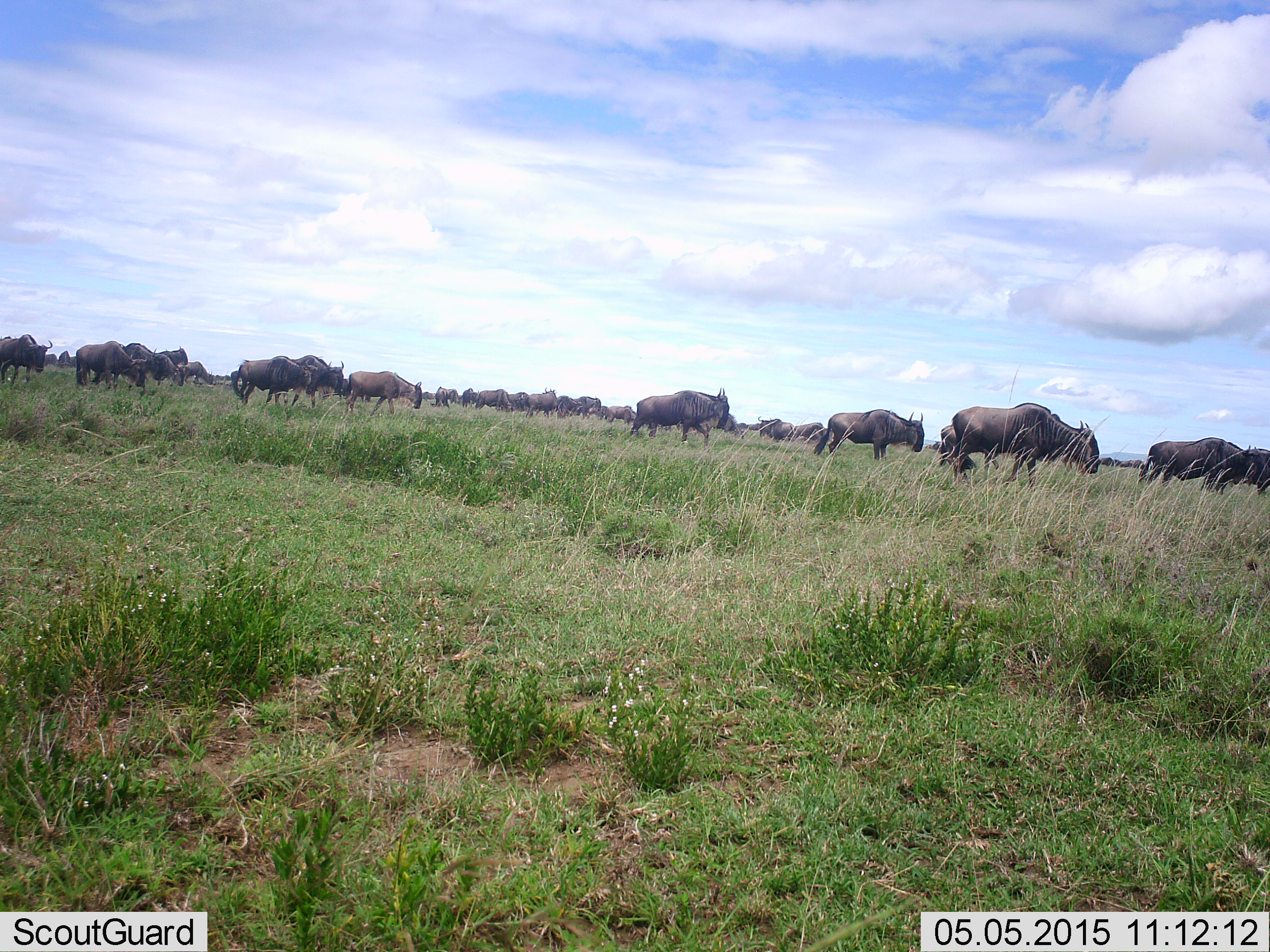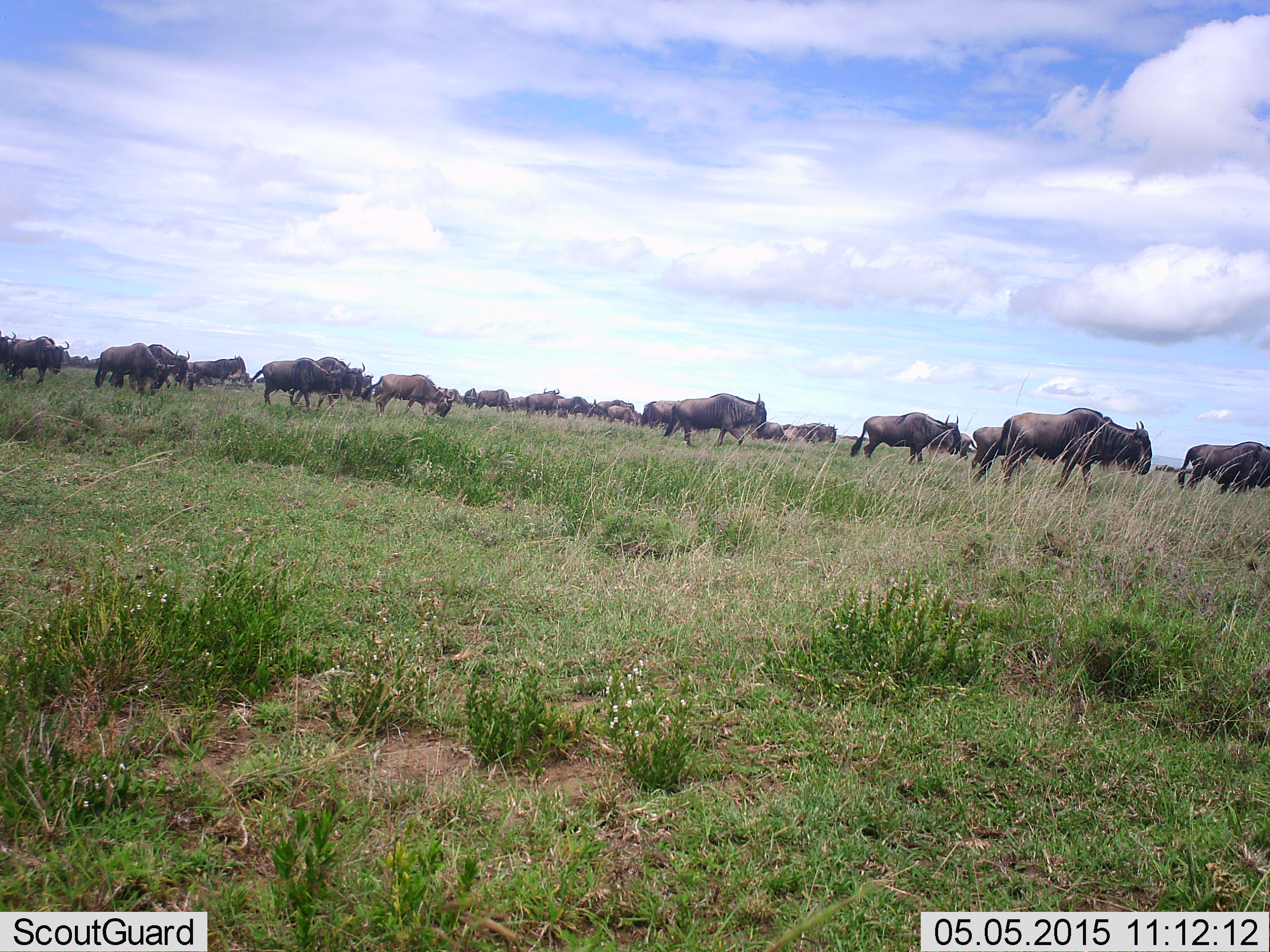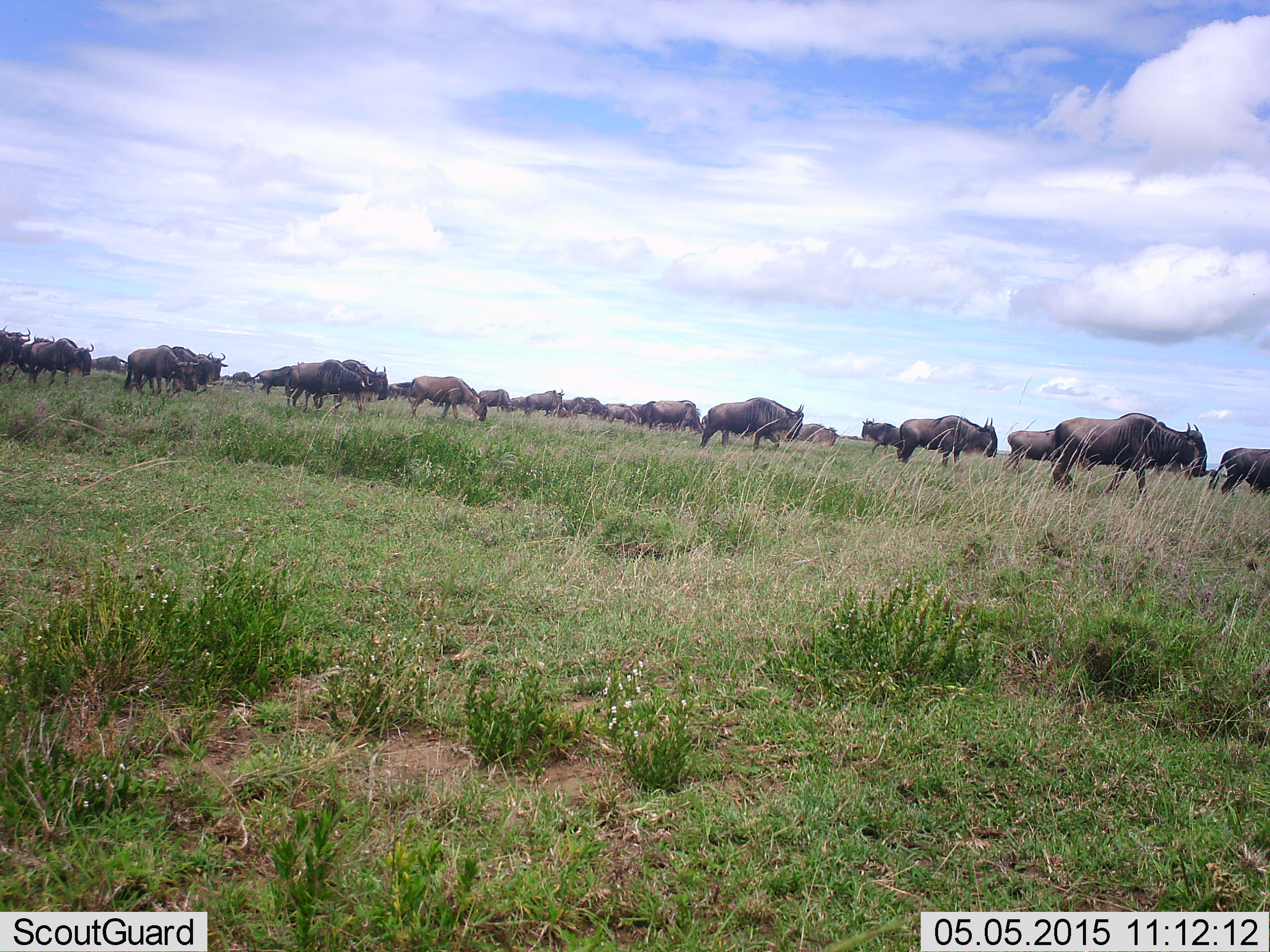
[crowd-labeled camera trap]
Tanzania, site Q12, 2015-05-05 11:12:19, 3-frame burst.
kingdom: Animalia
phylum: Chordata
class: Mammalia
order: Artiodactyla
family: Bovidae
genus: Connochaetes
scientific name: Connochaetes taurinus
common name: blue wildebeest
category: wildebeest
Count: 11-50.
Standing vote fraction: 10%.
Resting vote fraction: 0%.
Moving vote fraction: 100%.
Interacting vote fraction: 0%.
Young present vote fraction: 0%.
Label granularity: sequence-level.